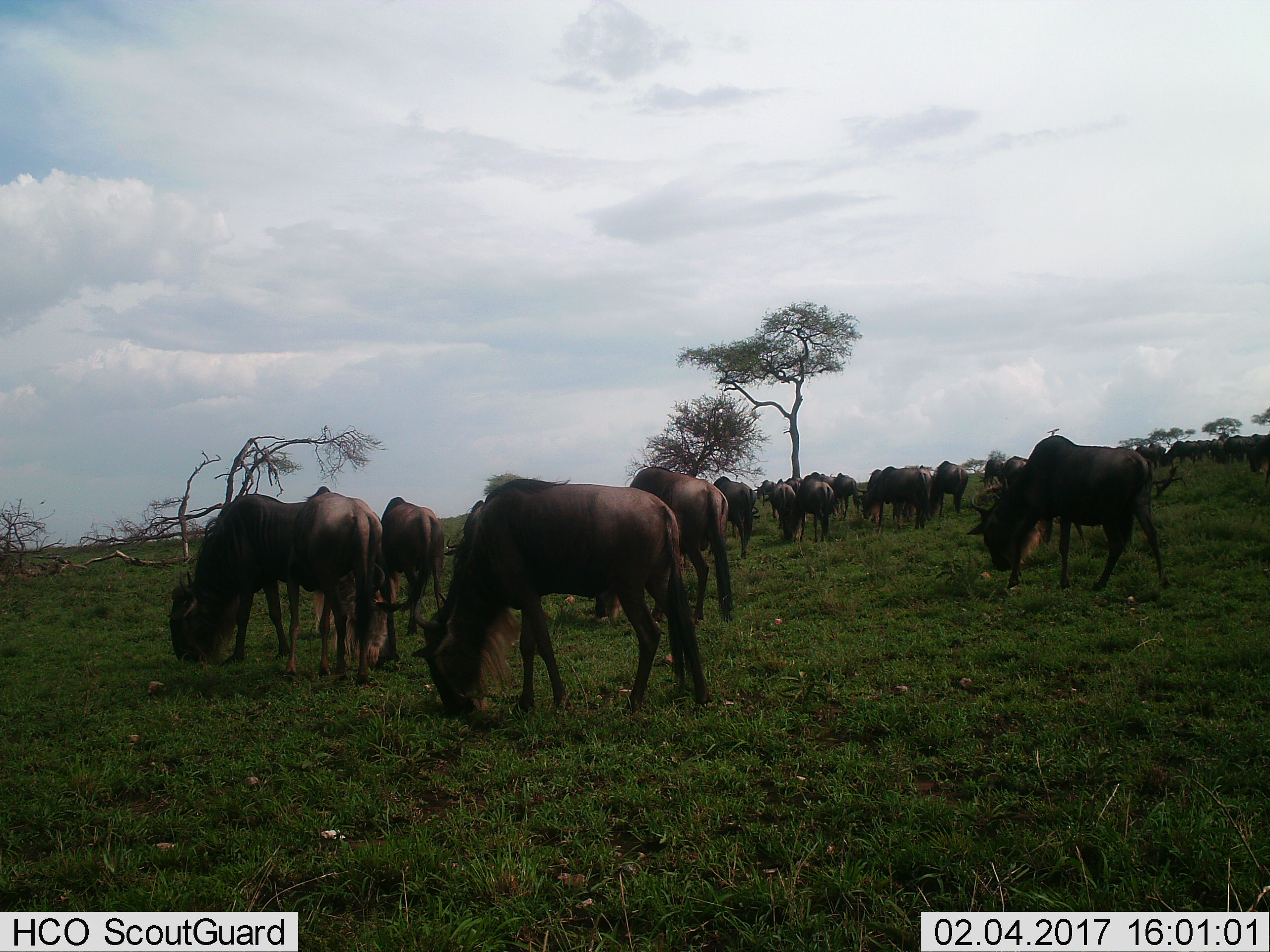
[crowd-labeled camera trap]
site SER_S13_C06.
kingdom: Animalia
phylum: Chordata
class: Mammalia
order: Artiodactyla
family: Bovidae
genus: Connochaetes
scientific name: Connochaetes taurinus taurinus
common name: blue wildebeest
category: wildebeestblue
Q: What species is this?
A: Wildebeestblue (blue wildebeest) (Connochaetes taurinus taurinus).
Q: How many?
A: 11-50.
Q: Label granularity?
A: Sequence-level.